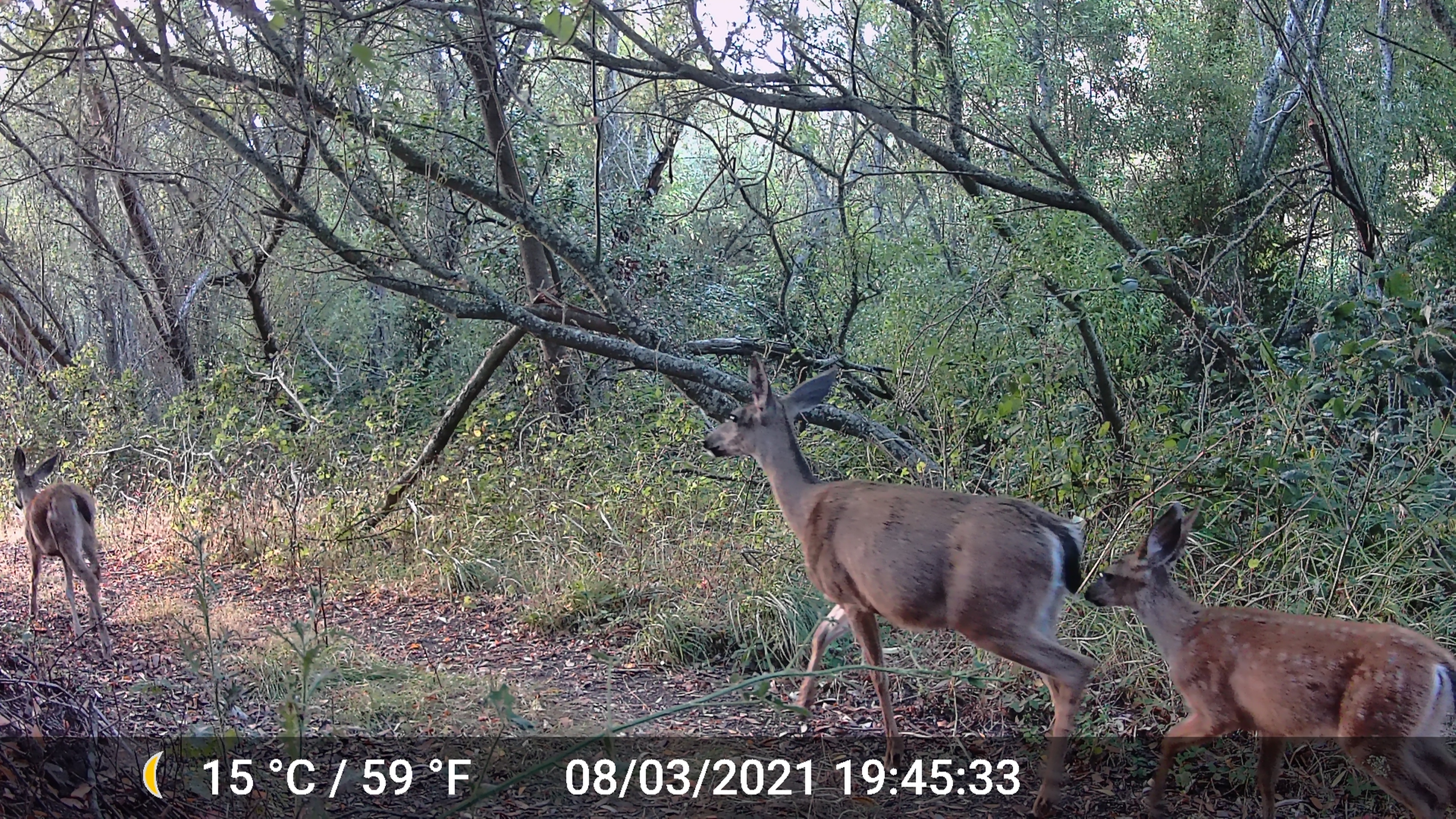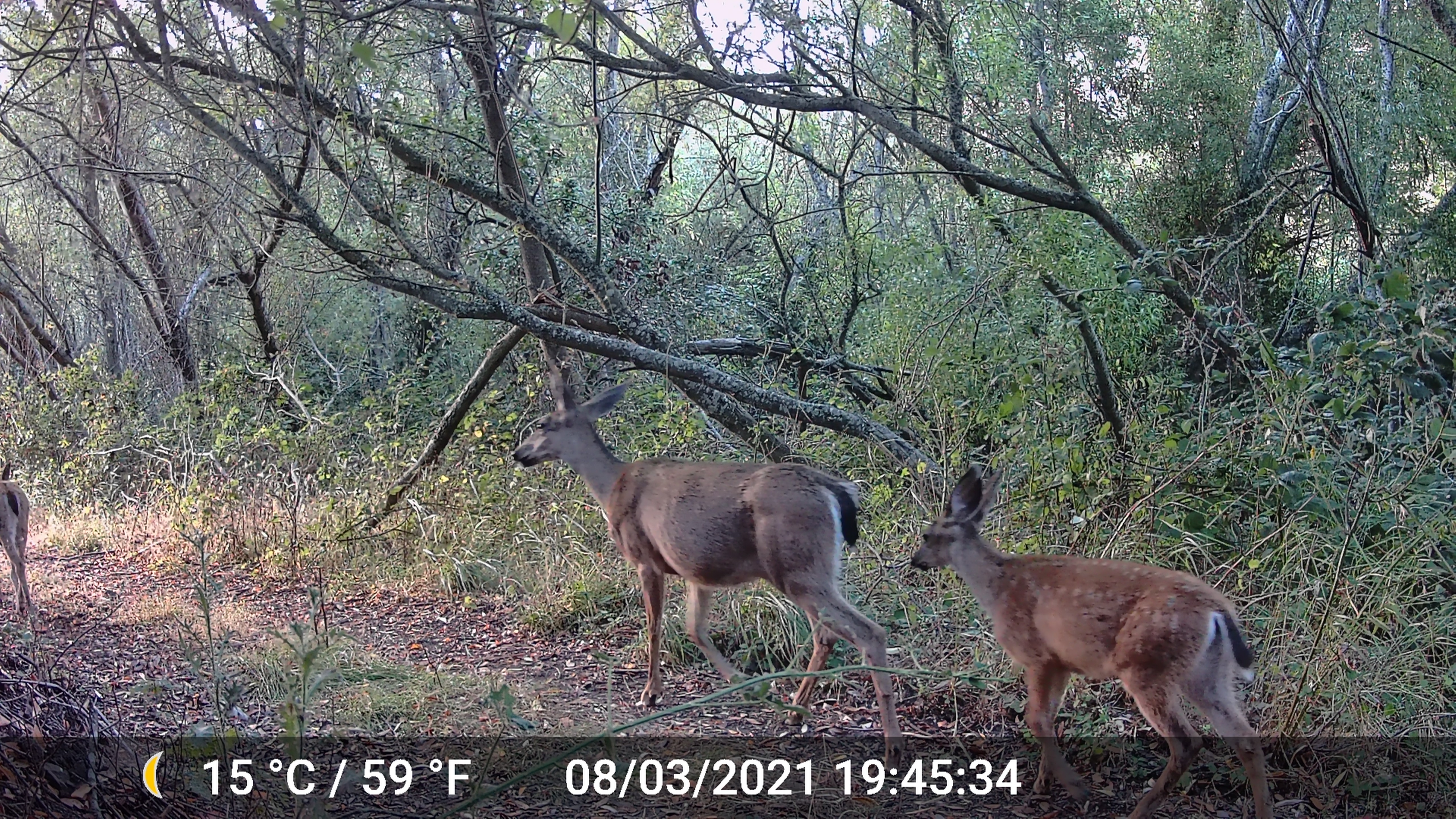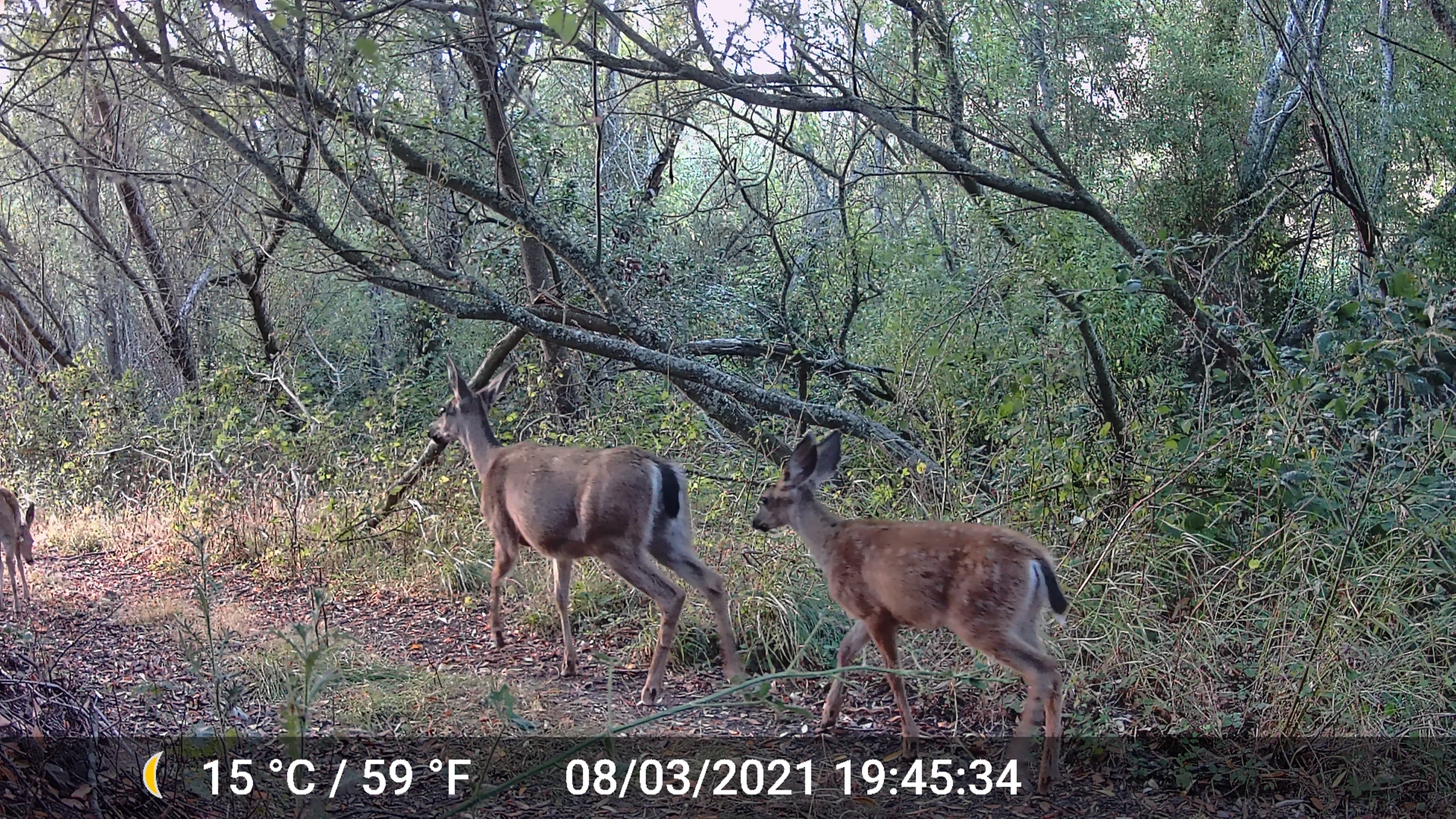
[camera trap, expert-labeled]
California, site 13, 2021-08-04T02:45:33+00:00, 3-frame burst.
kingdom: Animalia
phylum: Chordata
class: Mammalia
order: Artiodactyla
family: Cervidae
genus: Odocoileus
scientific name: Odocoileus hemionus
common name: mule deer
Mule deer (Odocoileus hemionus).